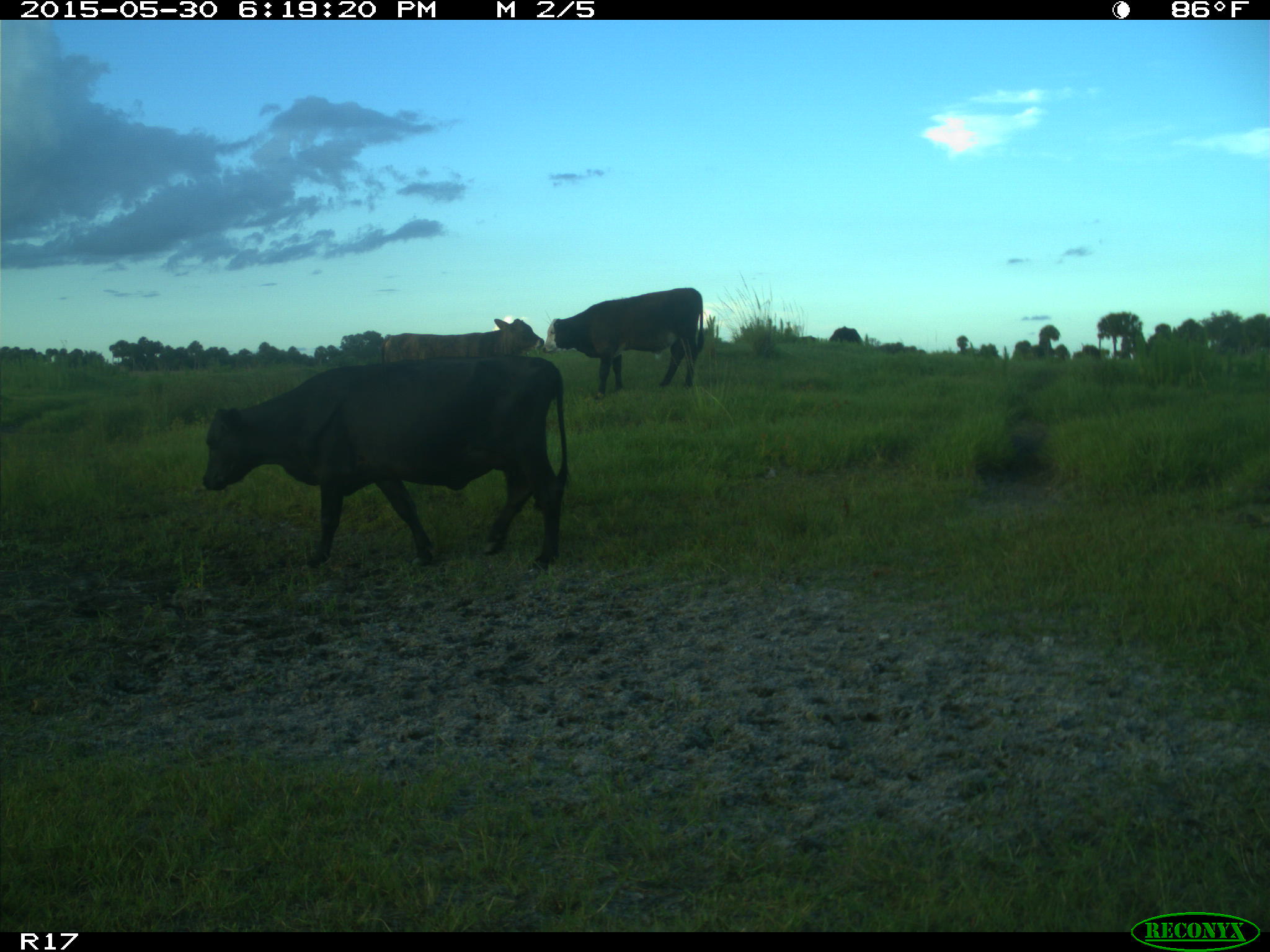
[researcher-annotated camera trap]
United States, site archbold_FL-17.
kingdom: Animalia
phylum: Chordata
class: Mammalia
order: Artiodactyla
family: Bovidae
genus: Bos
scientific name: Bos taurus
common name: domestic cow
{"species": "Bos taurus (domestic cow)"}